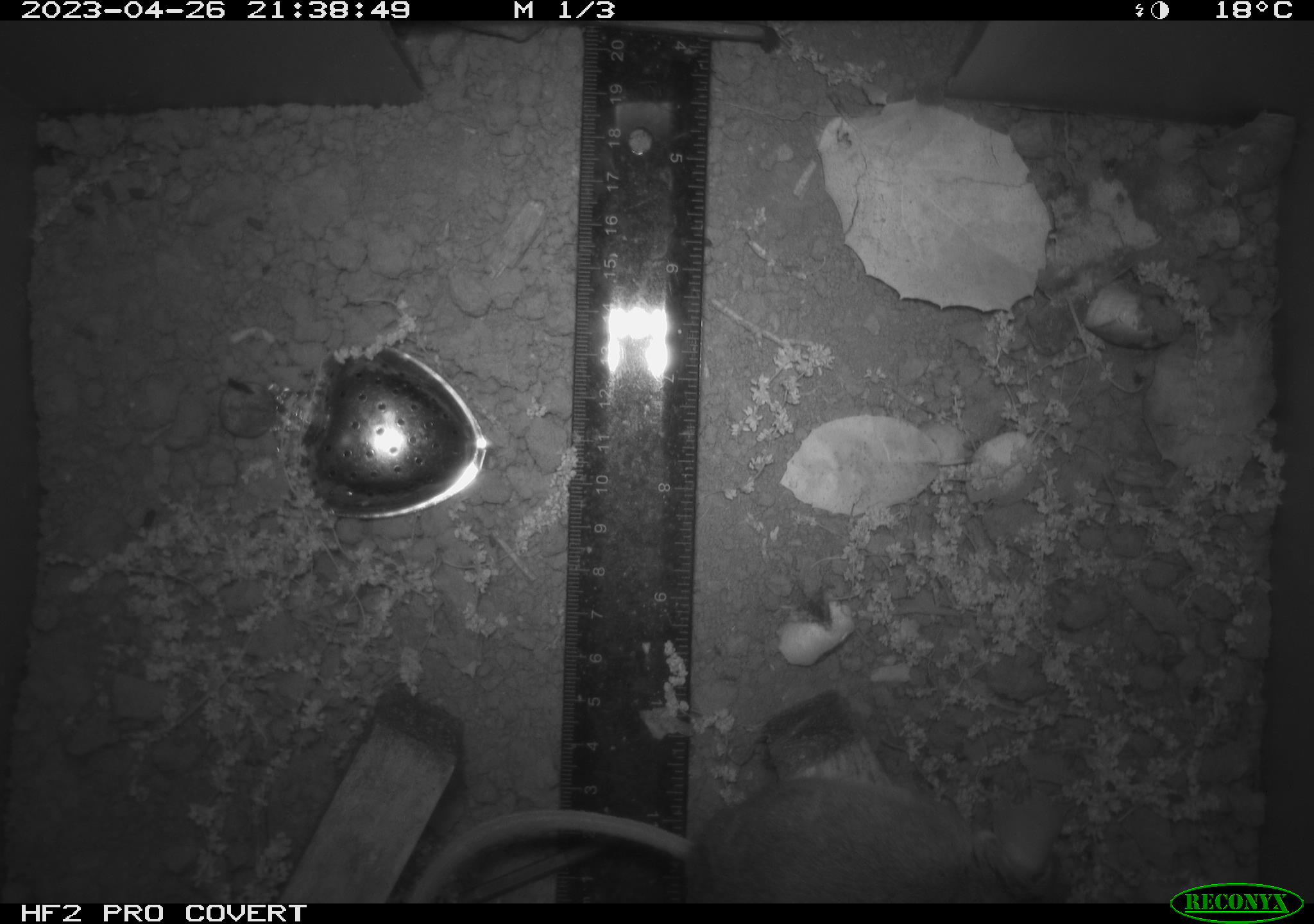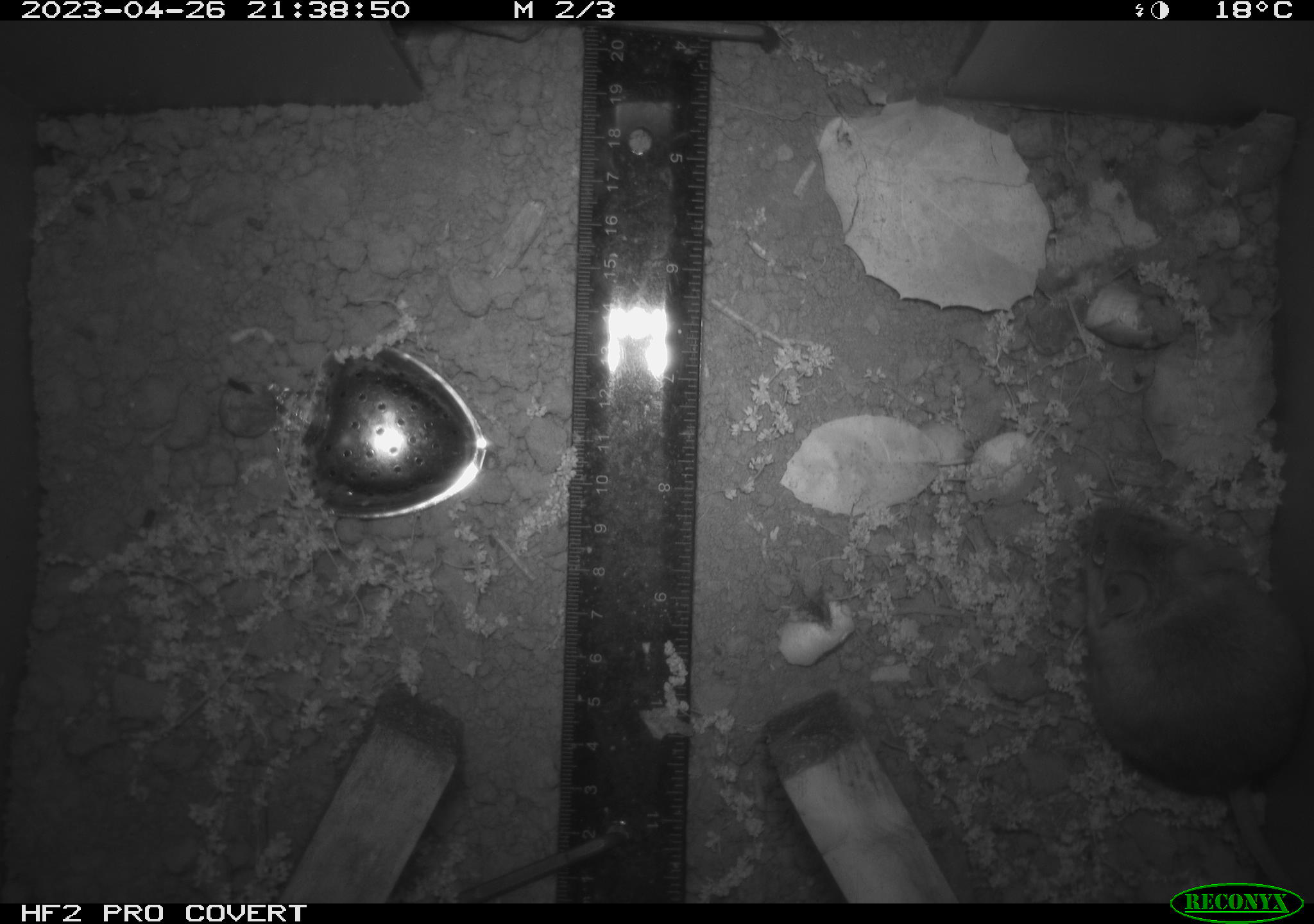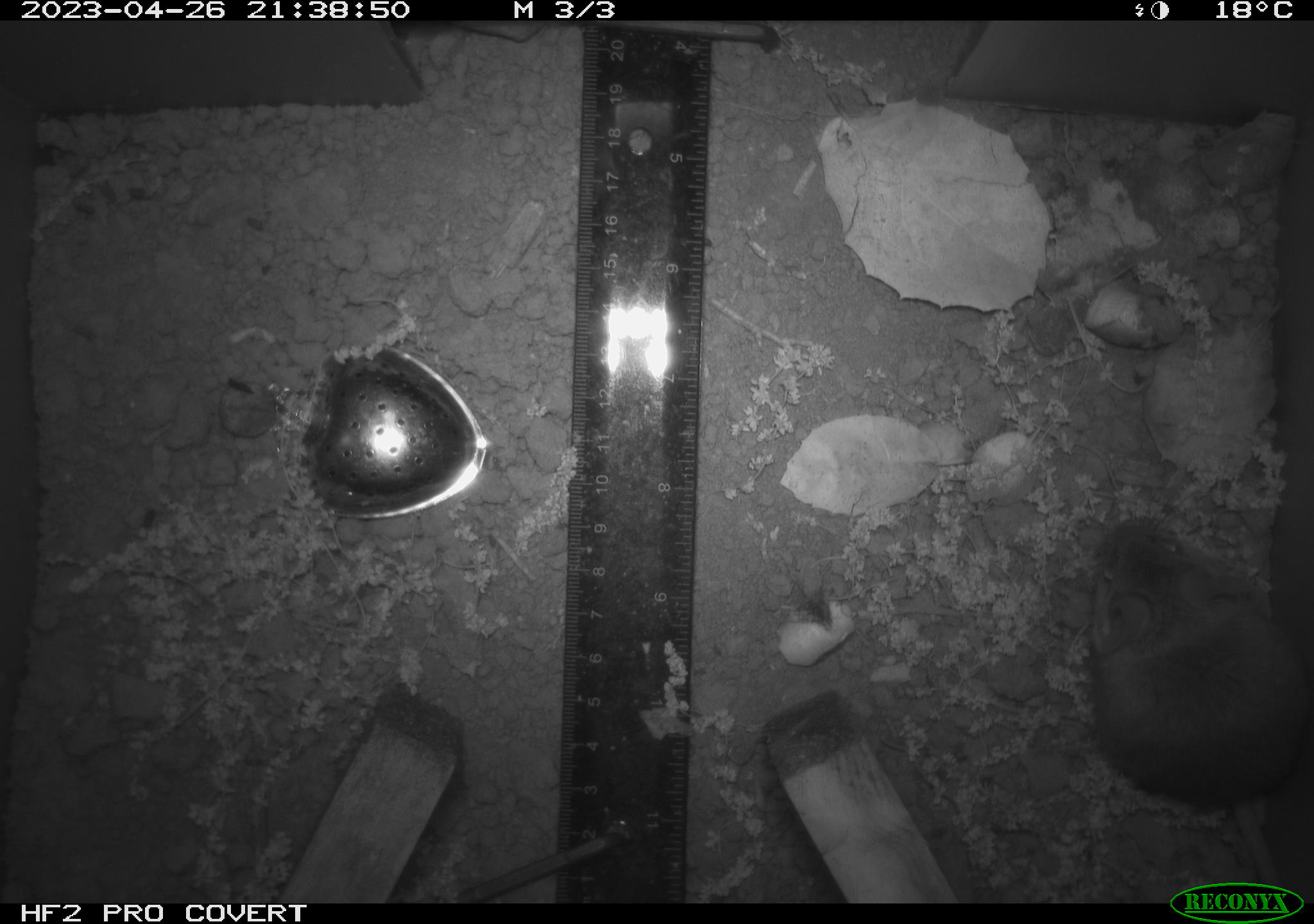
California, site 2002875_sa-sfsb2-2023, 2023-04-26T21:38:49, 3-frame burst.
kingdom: Animalia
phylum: Chordata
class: Mammalia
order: Rodentia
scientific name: Rodentia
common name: mouse species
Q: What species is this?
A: Mouse species (Rodentia).